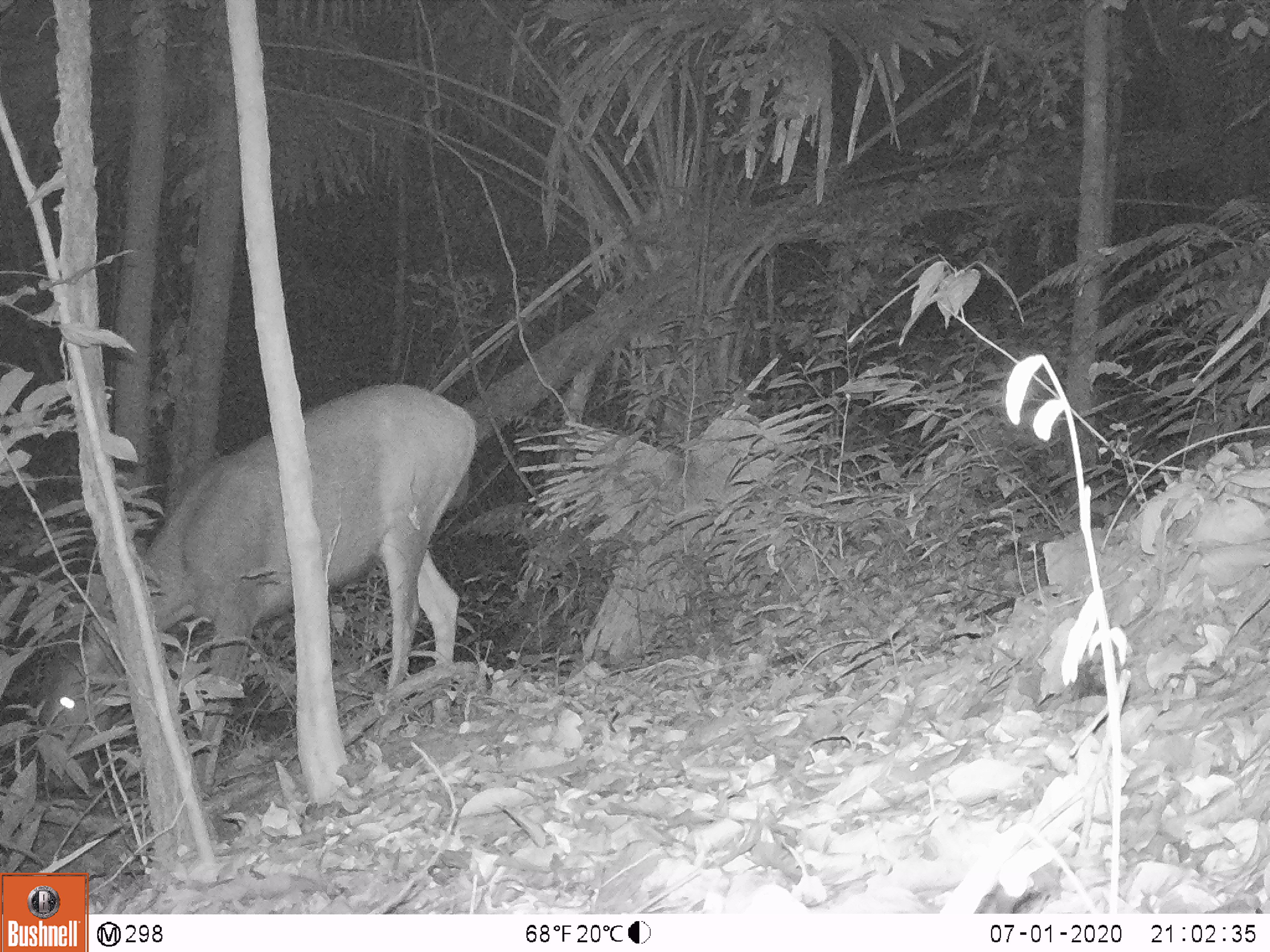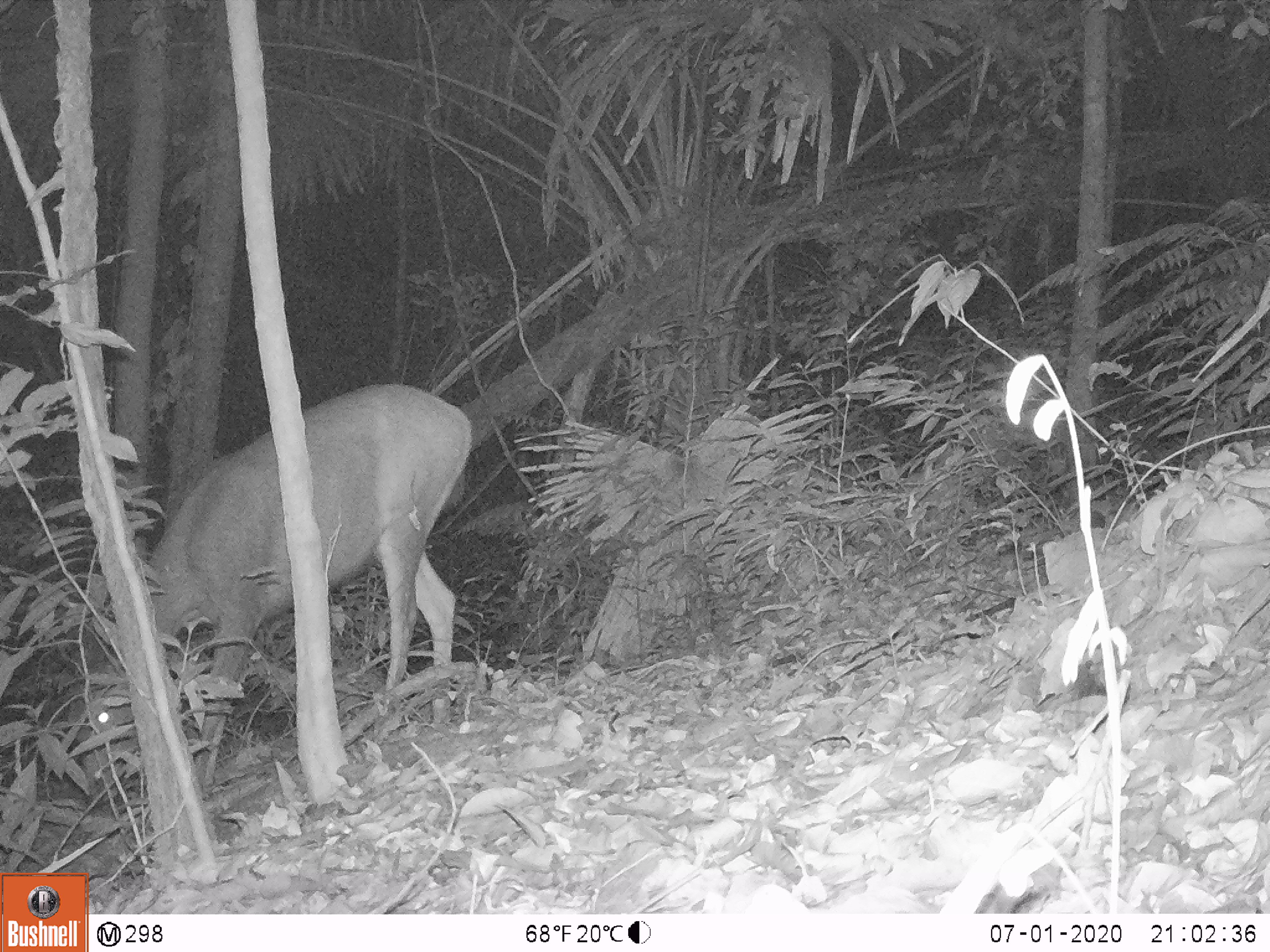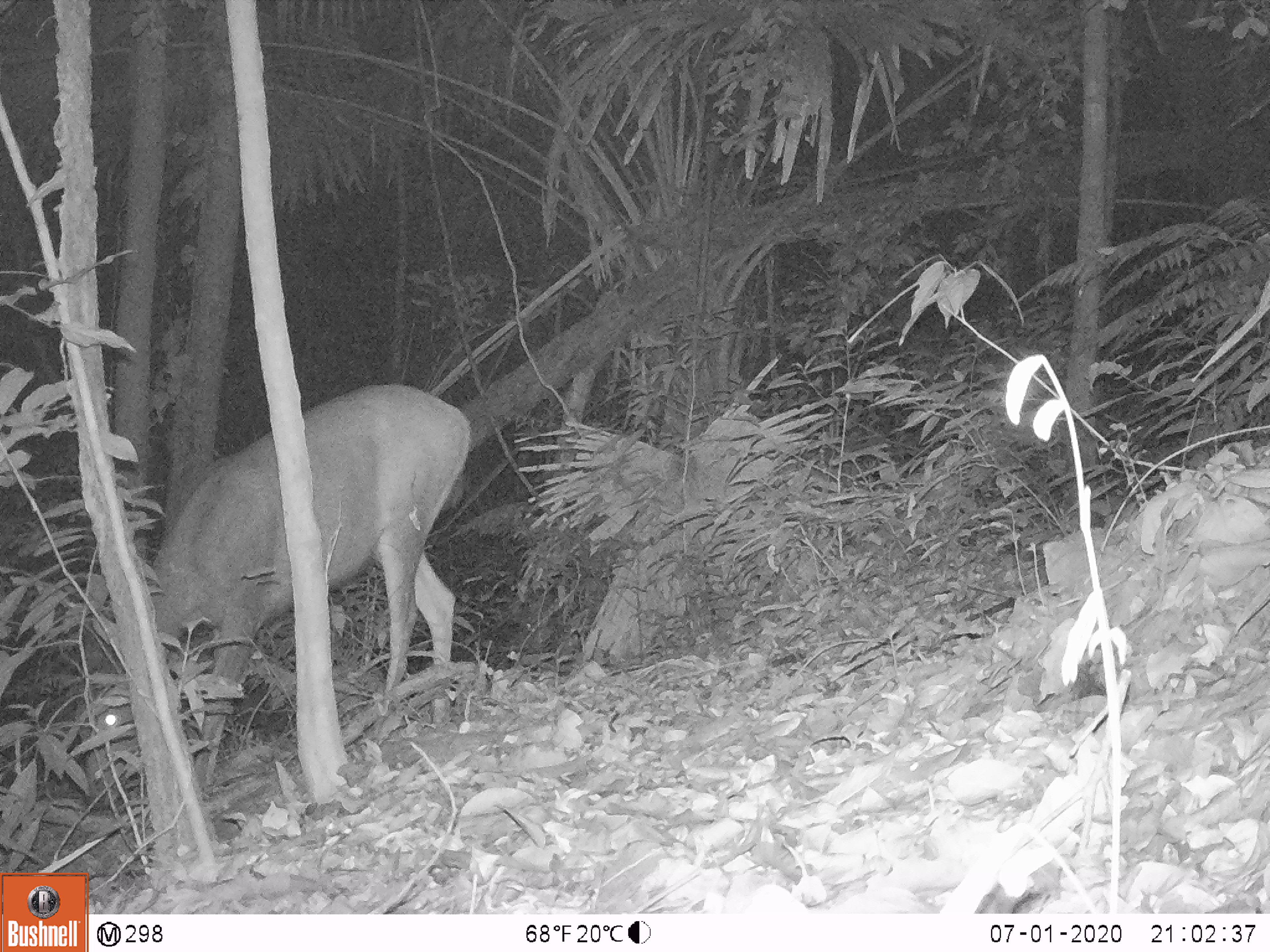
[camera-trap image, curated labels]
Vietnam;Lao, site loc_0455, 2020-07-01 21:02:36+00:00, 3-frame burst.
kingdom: Animalia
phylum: Chordata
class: Mammalia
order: Artiodactyla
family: Cervidae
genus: Rusa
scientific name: Rusa unicolor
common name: sambar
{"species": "sambar (Rusa unicolor)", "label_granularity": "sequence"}